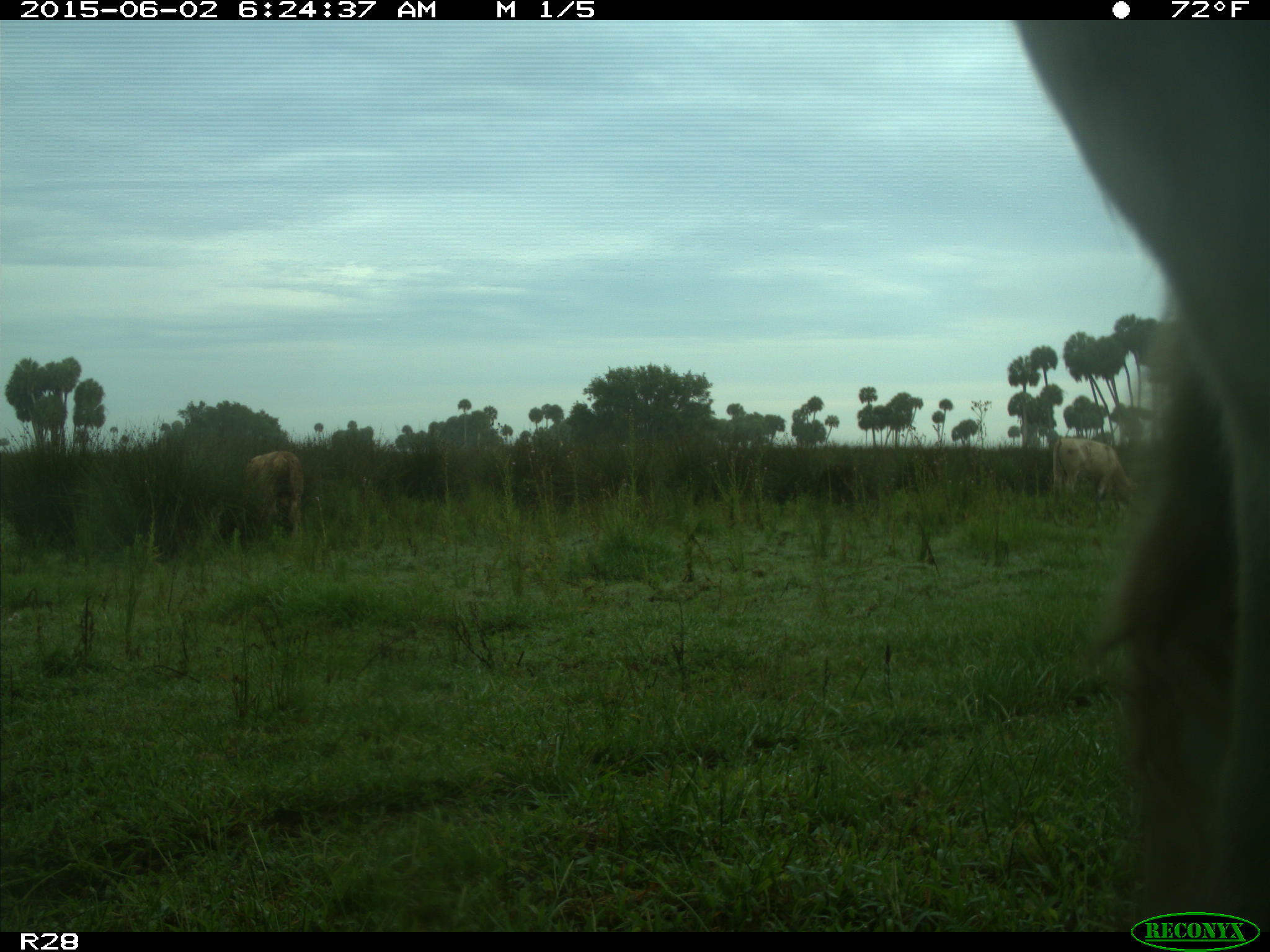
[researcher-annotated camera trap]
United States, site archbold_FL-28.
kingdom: Animalia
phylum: Chordata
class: Mammalia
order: Artiodactyla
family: Bovidae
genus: Bos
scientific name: Bos taurus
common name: domestic cow